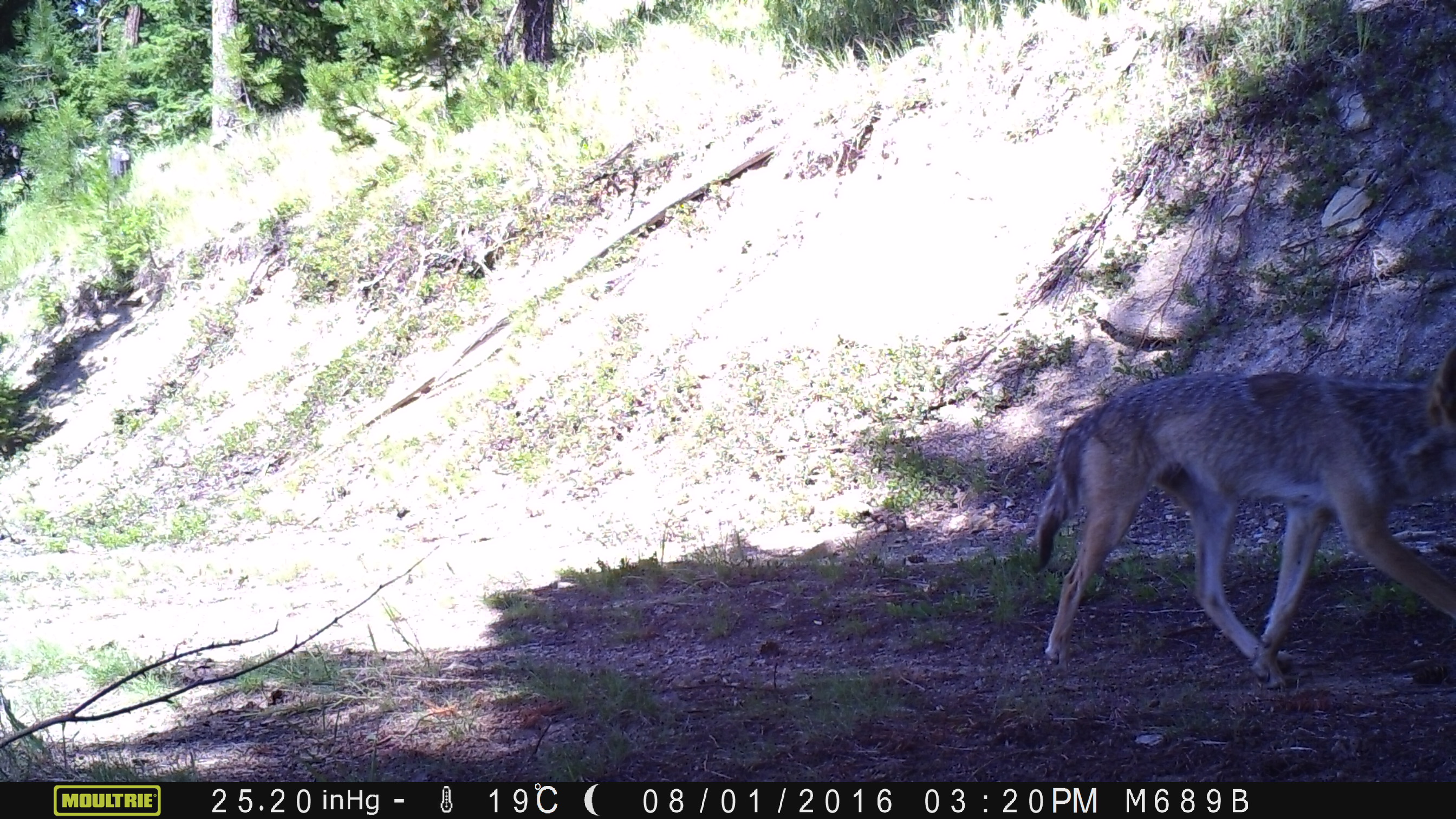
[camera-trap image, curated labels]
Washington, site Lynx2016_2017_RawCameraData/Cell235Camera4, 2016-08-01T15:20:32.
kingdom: Animalia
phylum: Chordata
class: Mammalia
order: Carnivora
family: Canidae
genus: Canis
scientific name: Canis latrans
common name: coyote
Canis latrans (coyote). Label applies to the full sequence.